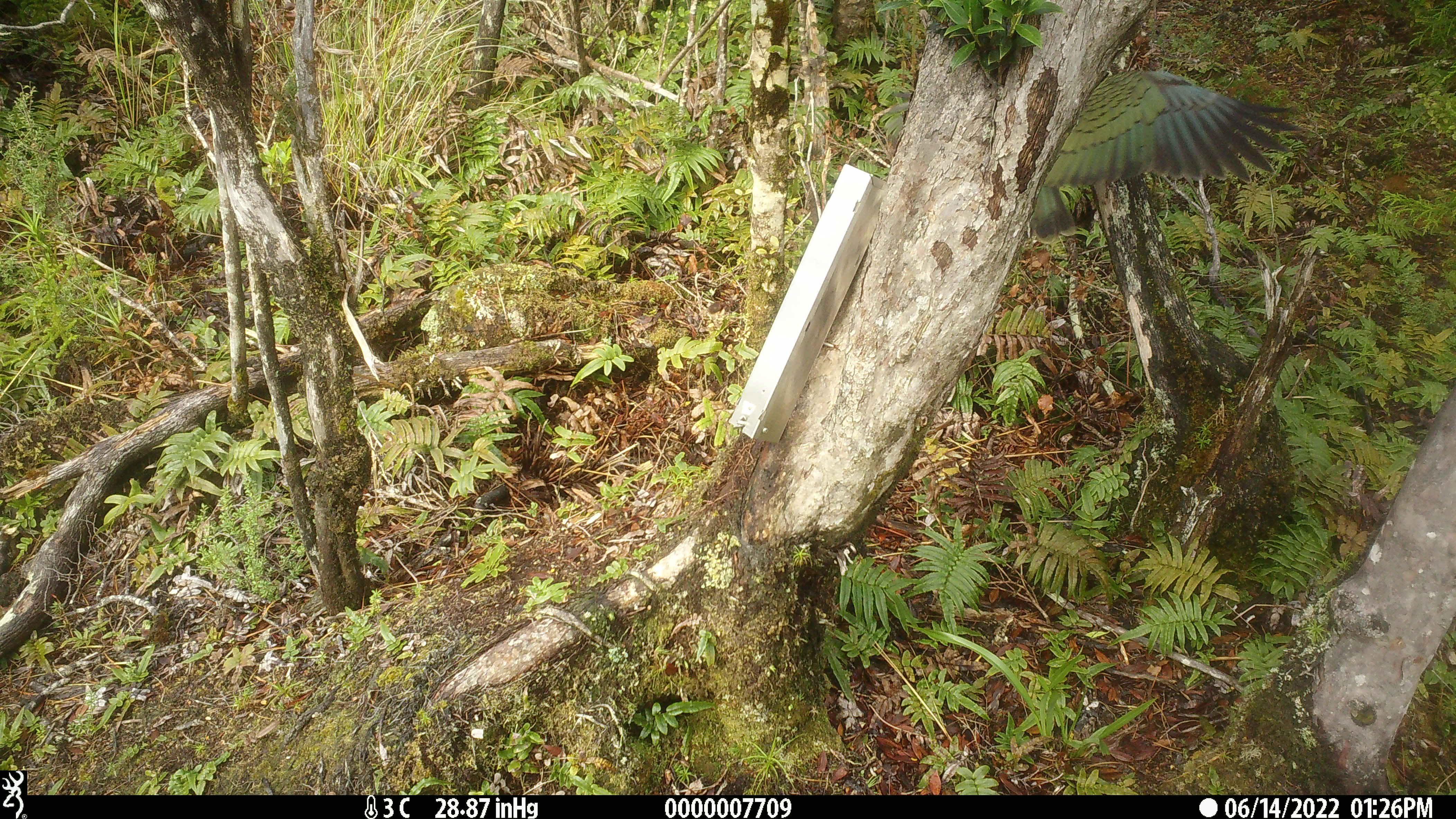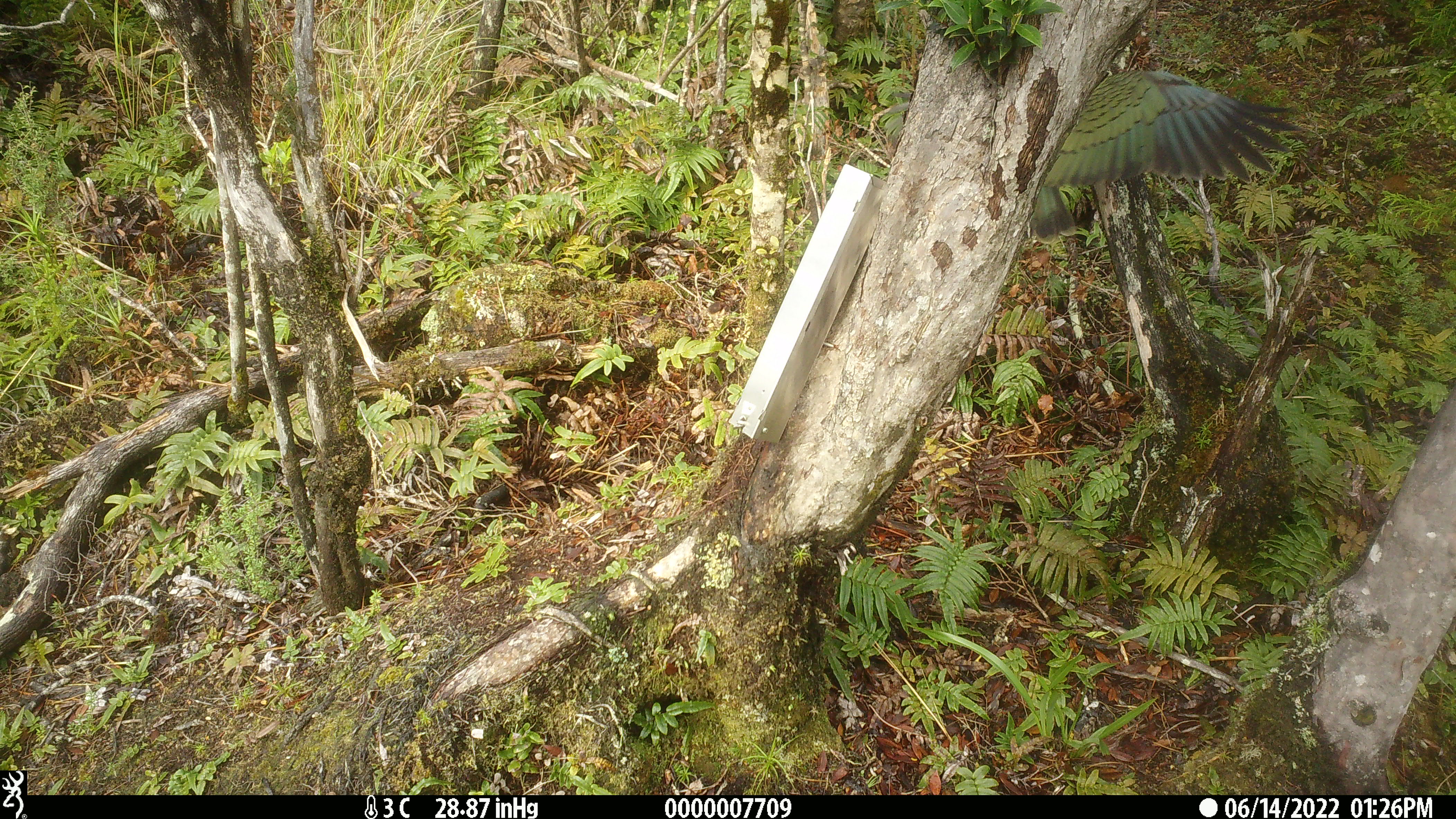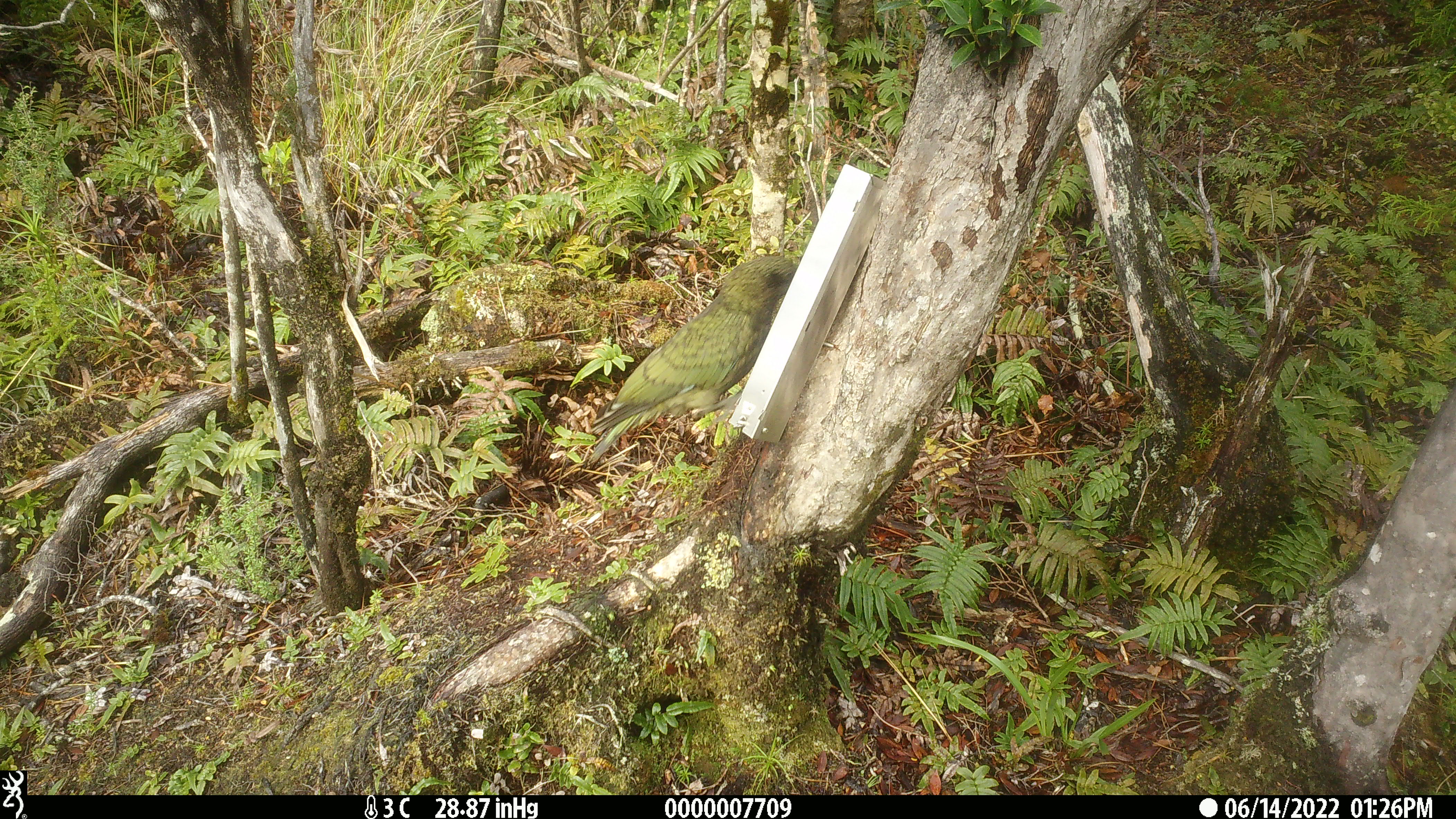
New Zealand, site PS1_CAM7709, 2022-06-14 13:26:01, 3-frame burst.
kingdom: Animalia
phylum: Chordata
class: Aves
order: Psittaciformes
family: Strigopidae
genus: Nestor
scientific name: Nestor notabilis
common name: kea